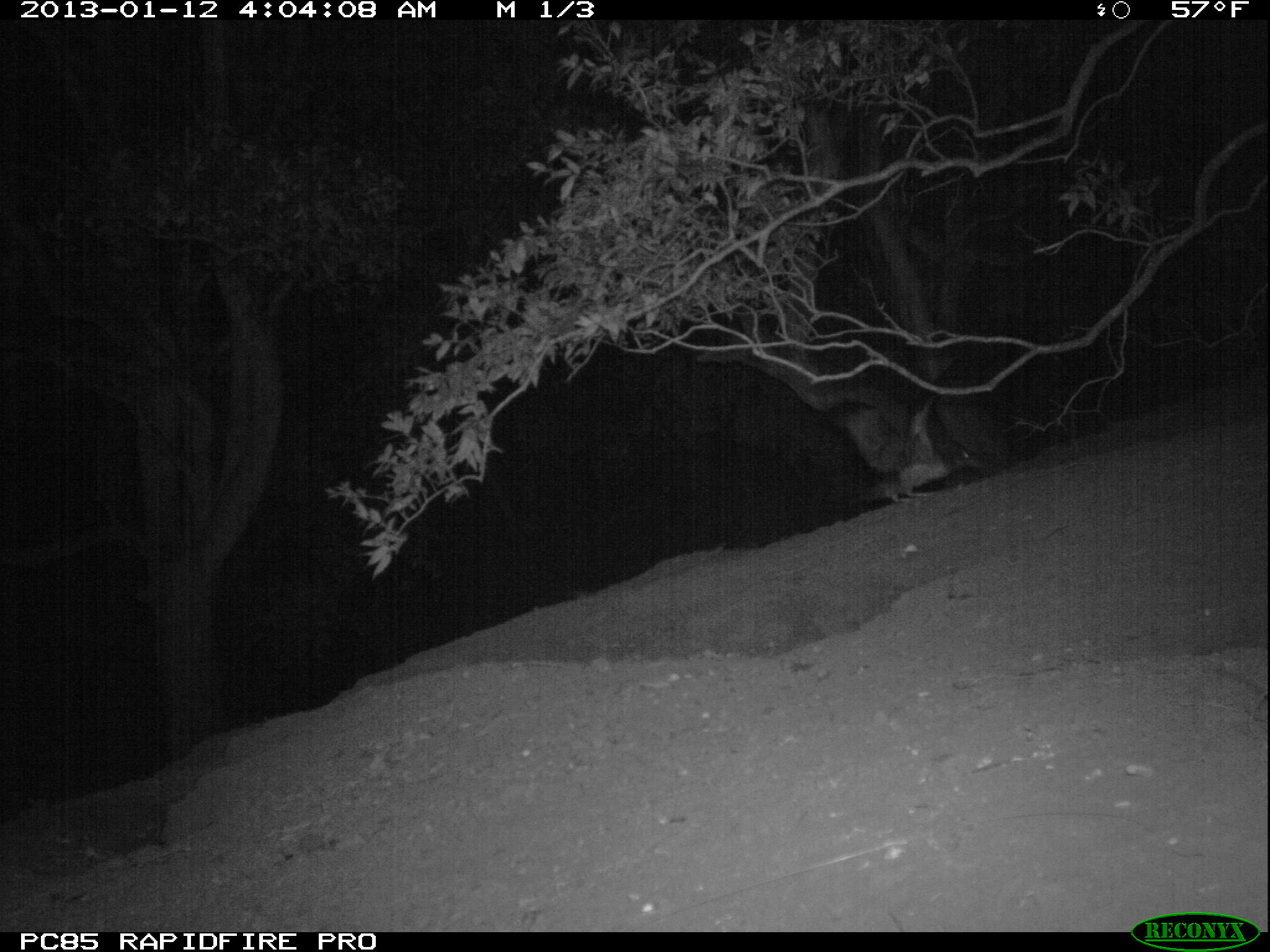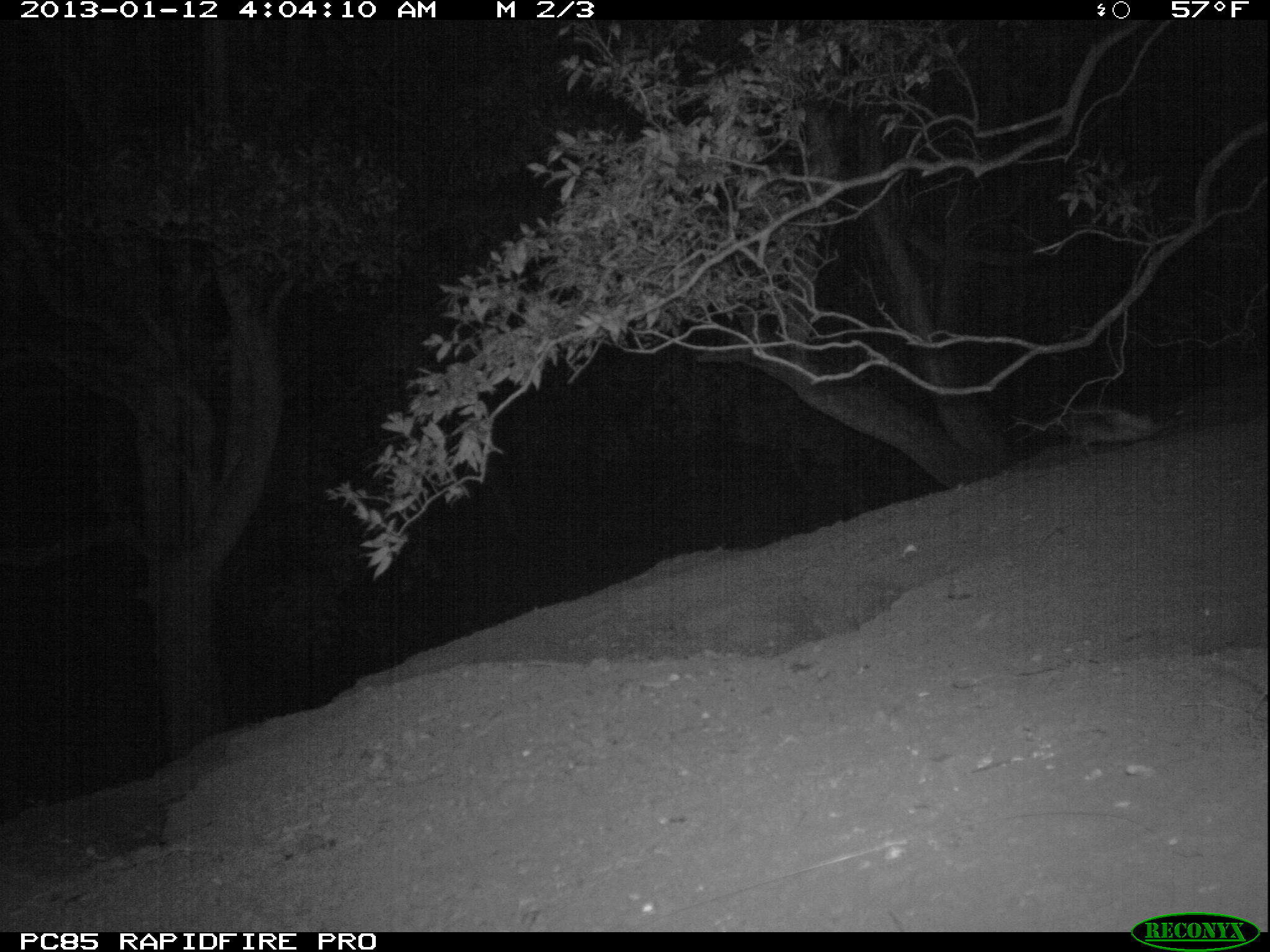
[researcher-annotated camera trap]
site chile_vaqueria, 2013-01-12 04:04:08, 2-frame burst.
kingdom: Animalia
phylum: Chordata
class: Aves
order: Procellariiformes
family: Procellariidae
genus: Calonectris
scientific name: Calonectris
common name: shearwater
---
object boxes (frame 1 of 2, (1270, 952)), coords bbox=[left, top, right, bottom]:
shearwater: bbox=[724, 341, 996, 508]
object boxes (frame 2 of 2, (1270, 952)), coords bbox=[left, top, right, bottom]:
shearwater: bbox=[1015, 404, 1170, 454]